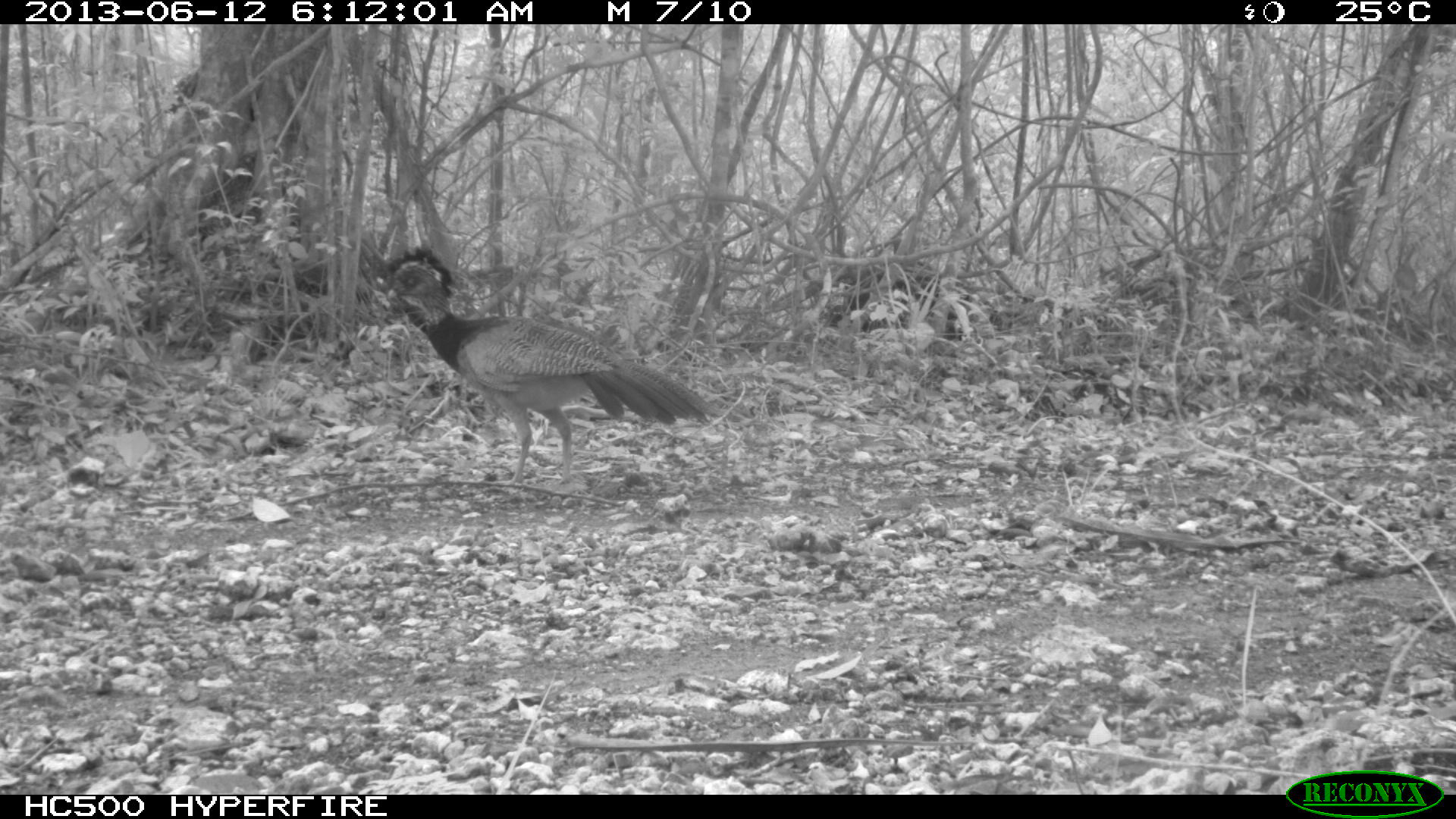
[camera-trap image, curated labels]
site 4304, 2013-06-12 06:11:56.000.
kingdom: Animalia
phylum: Chordata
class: Aves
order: Galliformes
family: Cracidae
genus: Crax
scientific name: Crax rubra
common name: great curassow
Crax rubra (great curassow), count 1, sex female.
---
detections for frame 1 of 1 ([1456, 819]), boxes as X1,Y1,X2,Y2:
crax rubra: 381,244,708,489